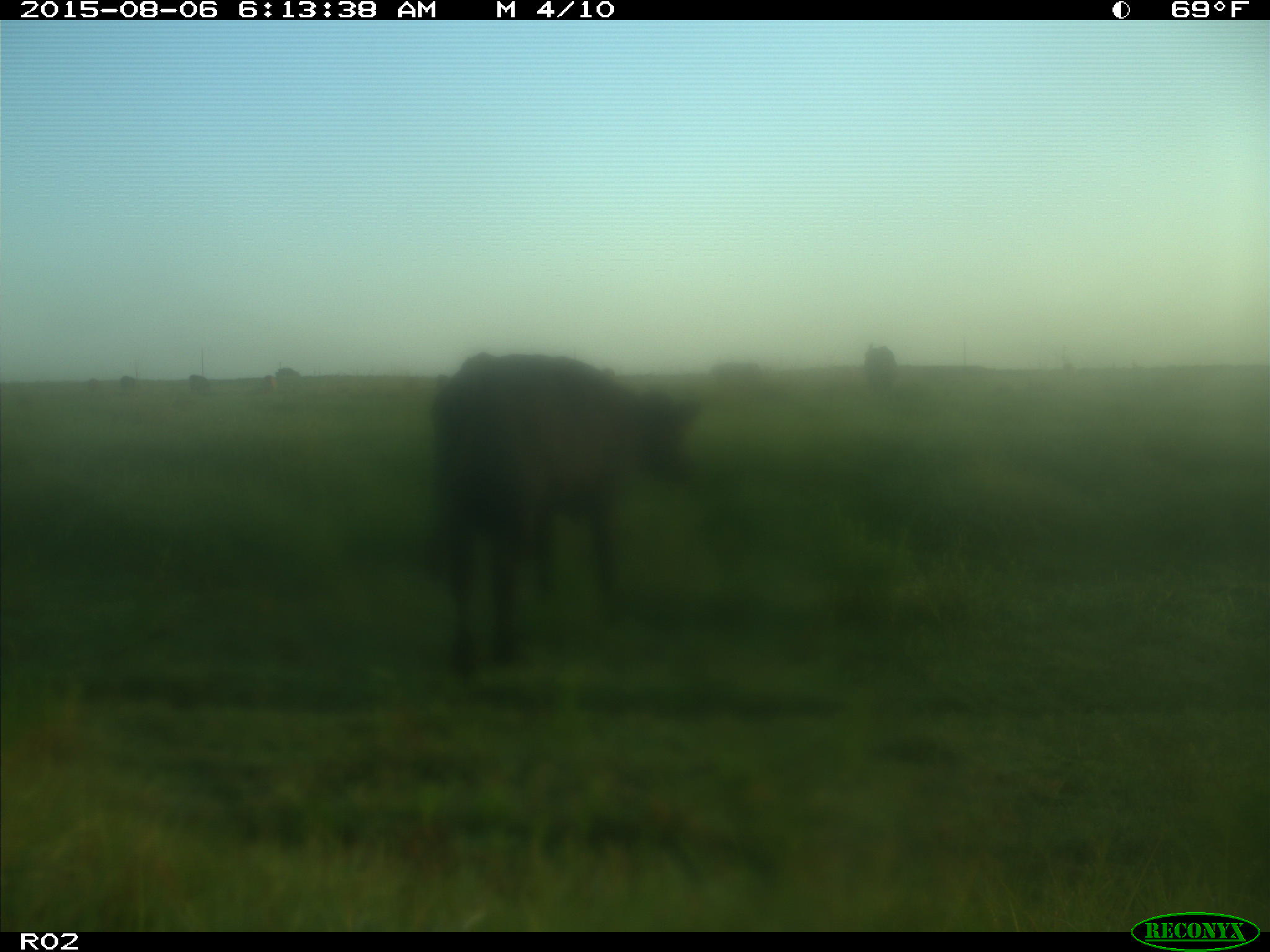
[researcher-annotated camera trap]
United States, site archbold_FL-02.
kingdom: Animalia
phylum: Chordata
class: Mammalia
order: Artiodactyla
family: Bovidae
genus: Bos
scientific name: Bos taurus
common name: domestic cow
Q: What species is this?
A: Bos taurus (domestic cow).